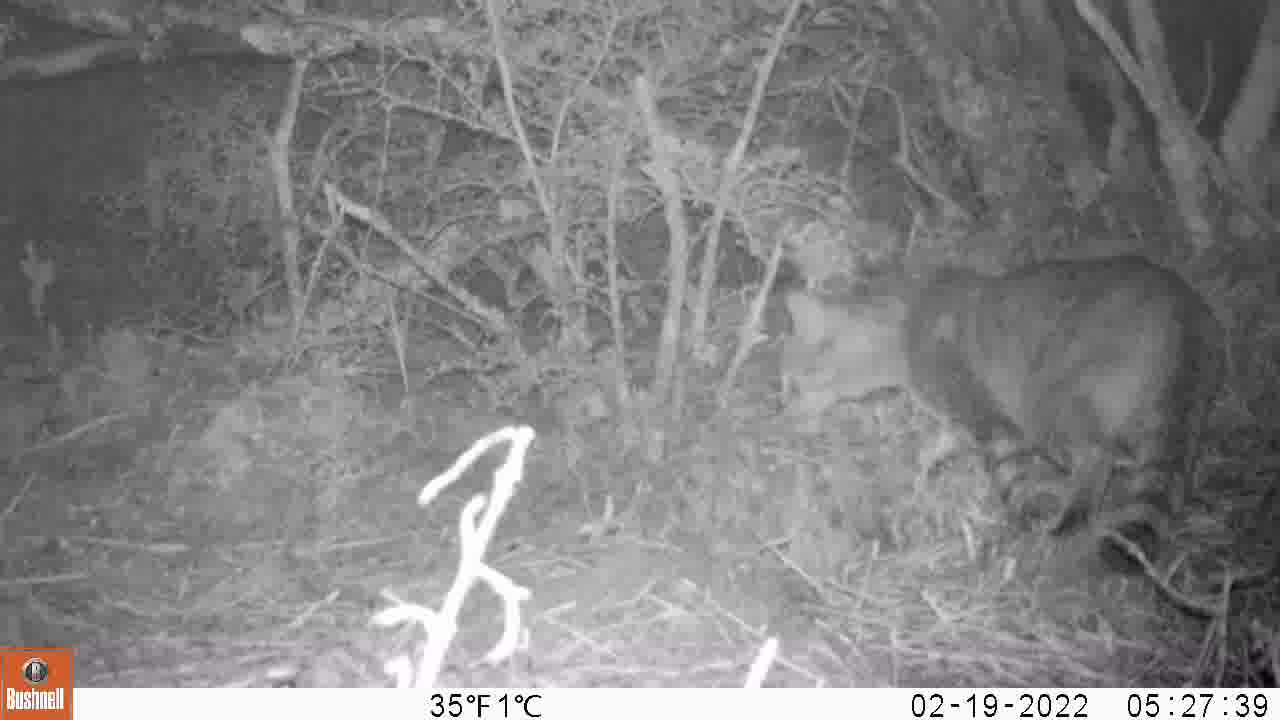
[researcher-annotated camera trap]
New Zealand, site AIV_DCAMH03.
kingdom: Animalia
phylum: Chordata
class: Mammalia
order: Carnivora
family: Felidae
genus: Felis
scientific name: Felis catus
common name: domestic cat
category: cat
Cat (domestic cat) (Felis catus).